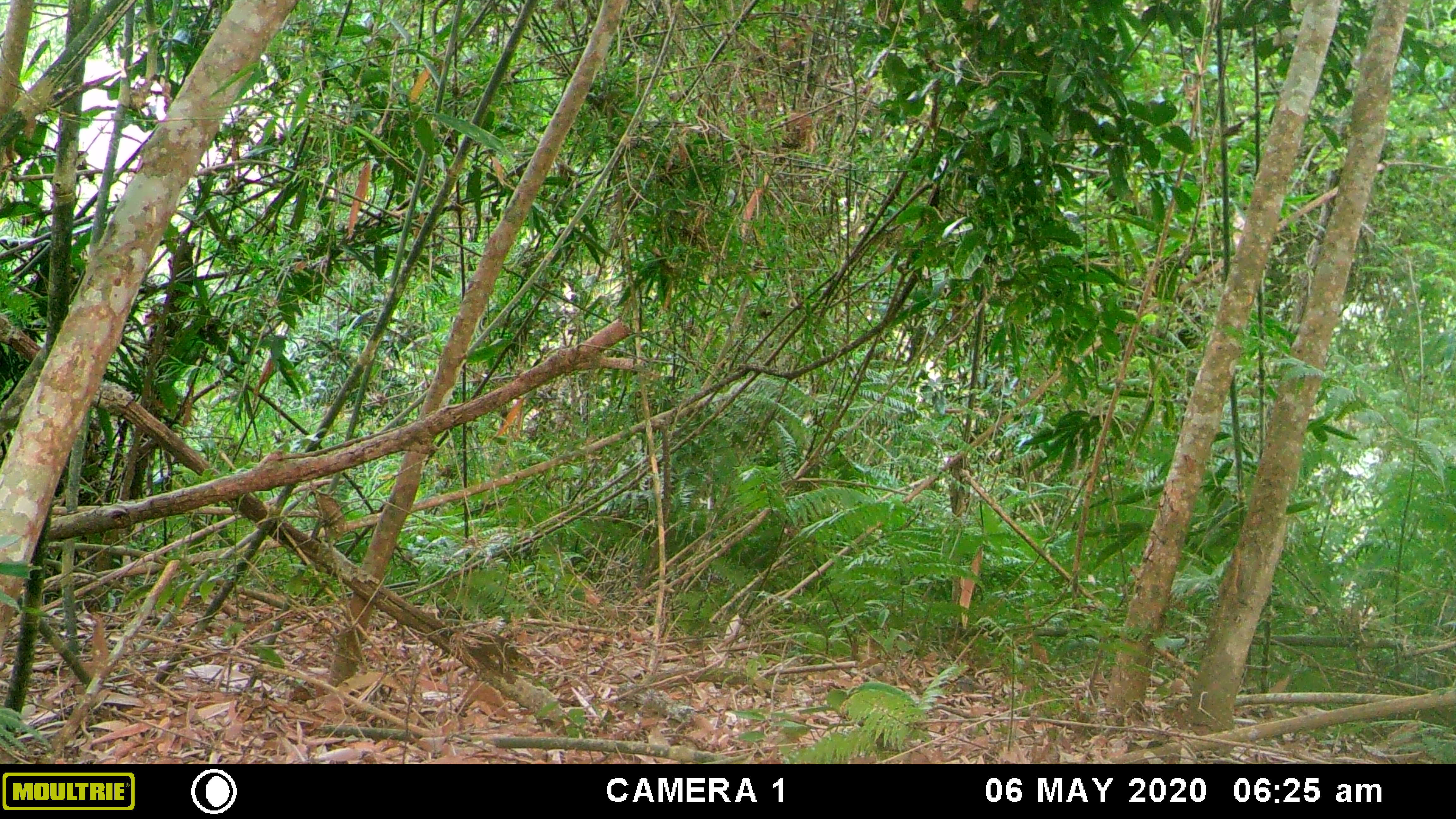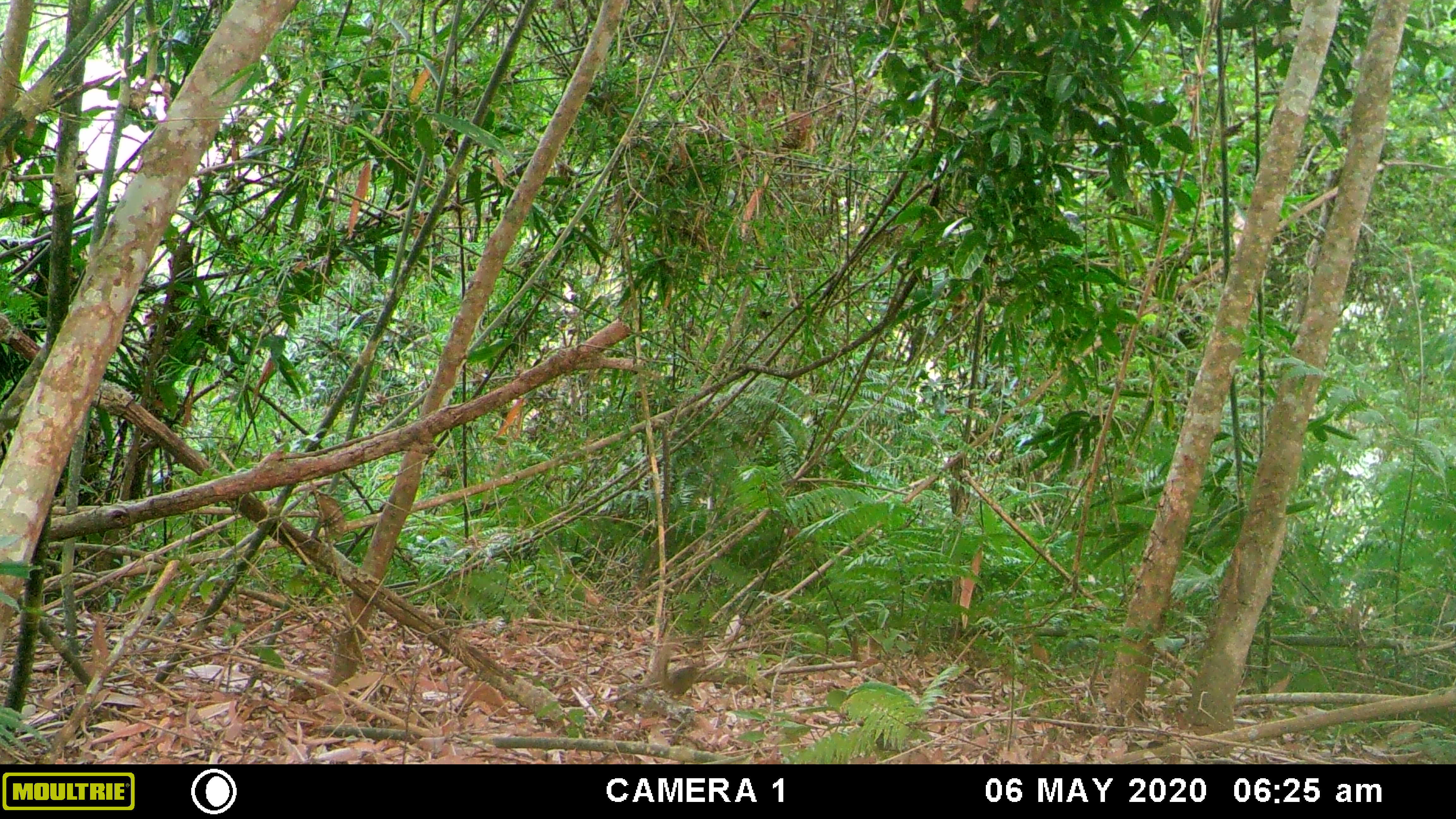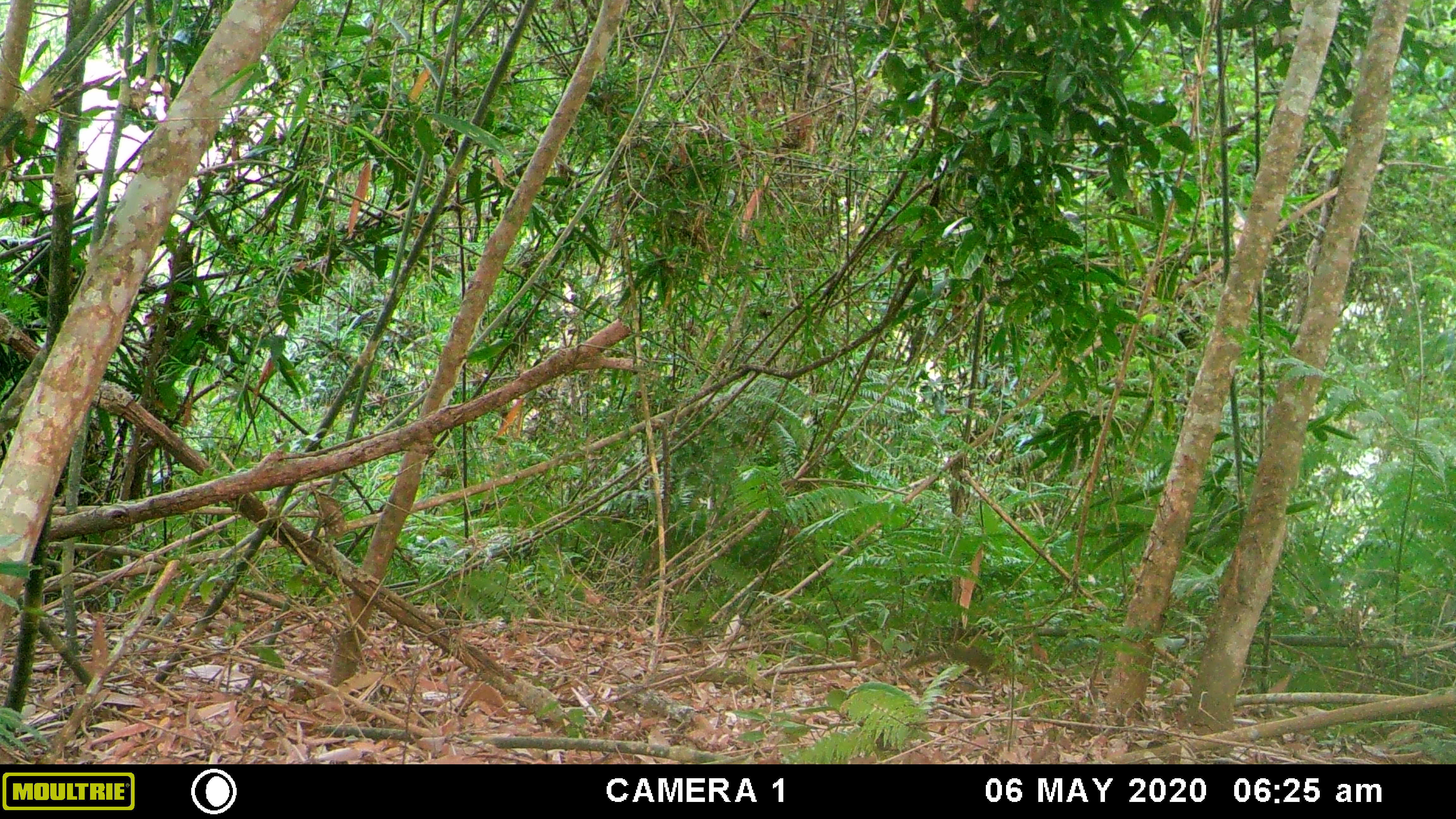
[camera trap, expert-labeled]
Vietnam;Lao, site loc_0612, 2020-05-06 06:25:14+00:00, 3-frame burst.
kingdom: Animalia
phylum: Chordata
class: Mammalia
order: Scandentia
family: Tupaiidae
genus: Tupaia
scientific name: Tupaia belangeri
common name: northern treeshrew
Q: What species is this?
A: Northern treeshrew (Tupaia belangeri).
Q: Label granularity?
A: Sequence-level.